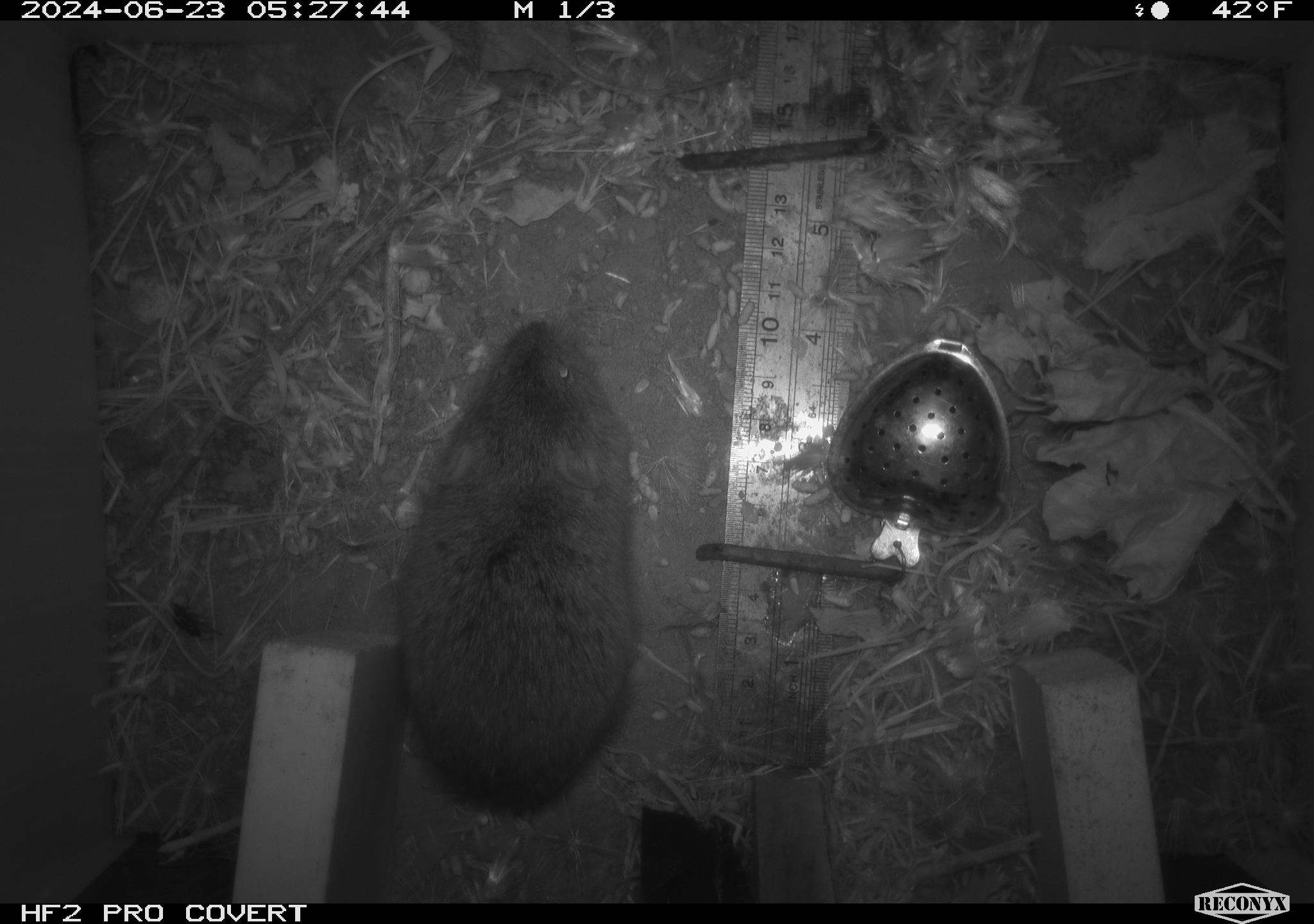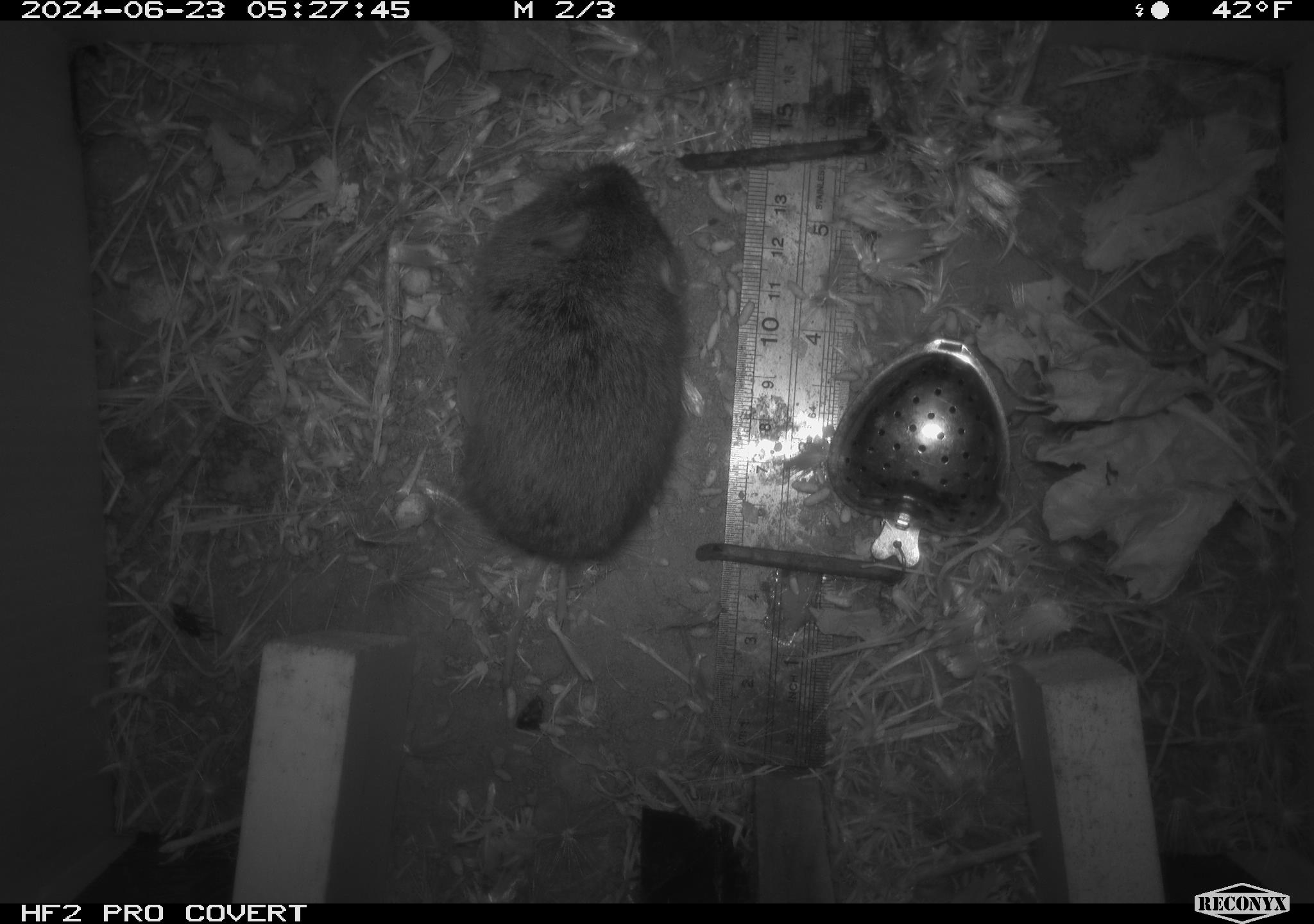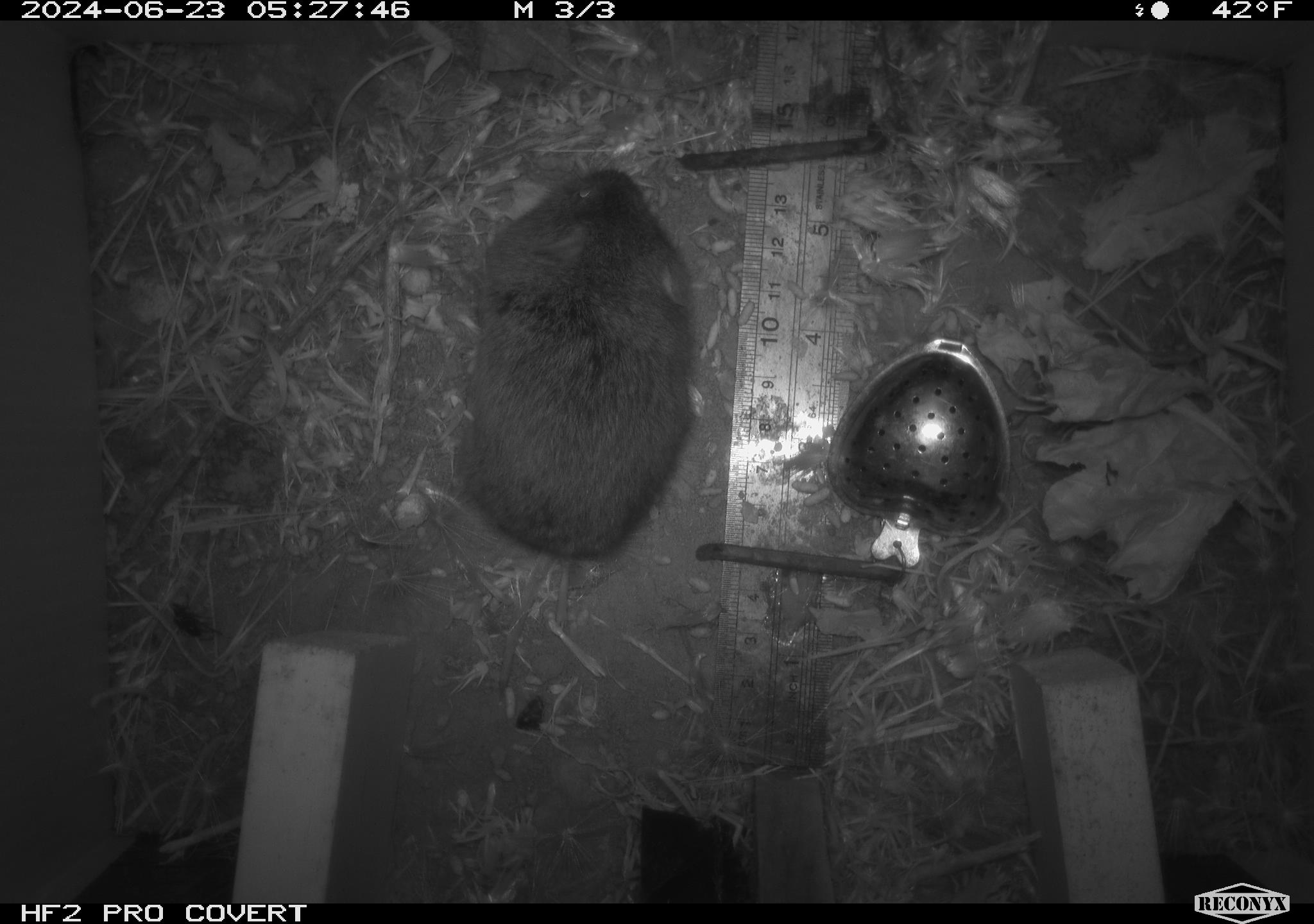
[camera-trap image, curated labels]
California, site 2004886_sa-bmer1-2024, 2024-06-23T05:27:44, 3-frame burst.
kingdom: Animalia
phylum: Chordata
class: Mammalia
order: Rodentia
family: Cricetidae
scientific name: Cricetidae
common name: hamsters, voles, lemmings, and allies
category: cricetidae family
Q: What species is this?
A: Cricetidae family (hamsters, voles, lemmings, and allies) (Cricetidae).